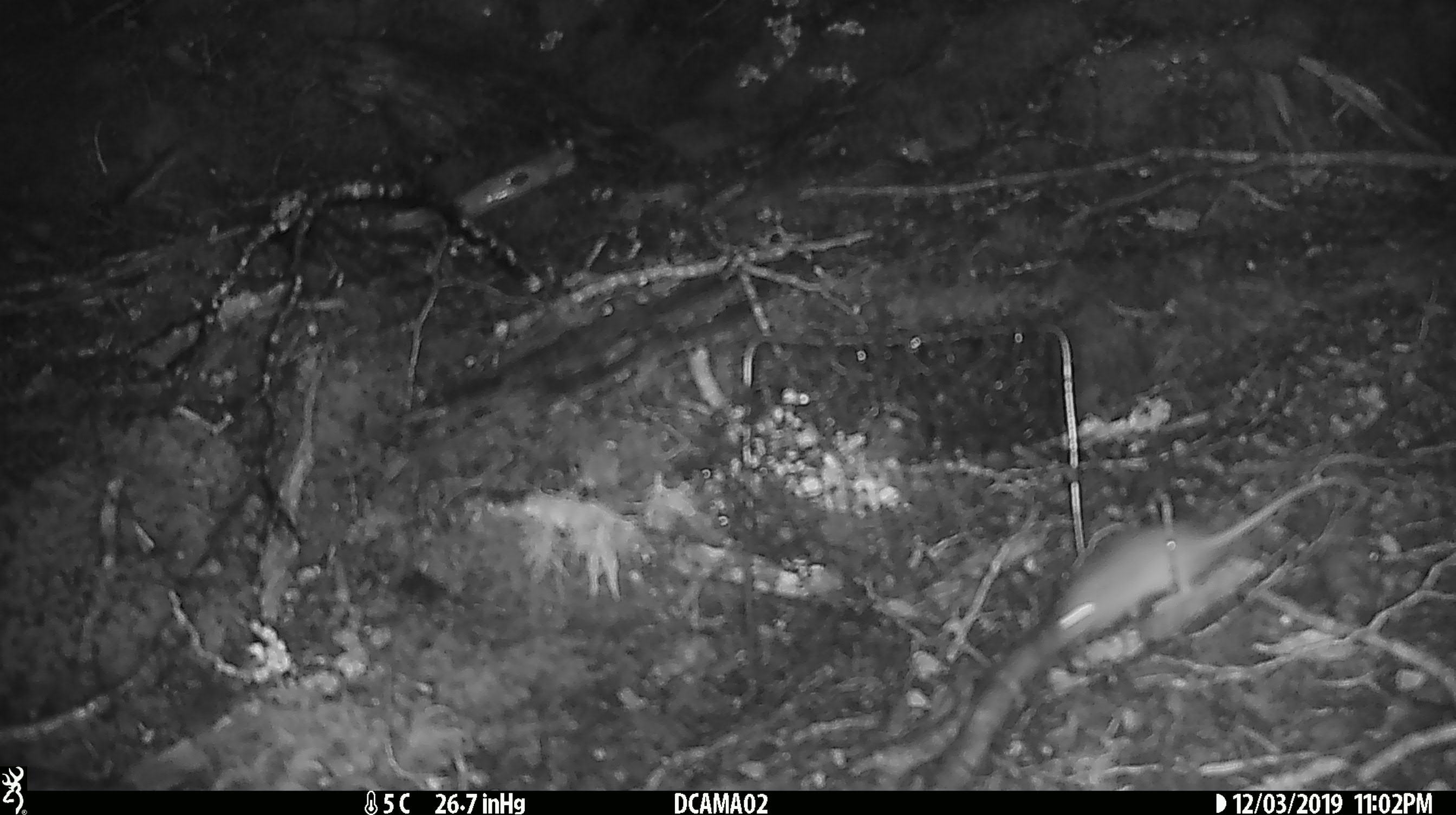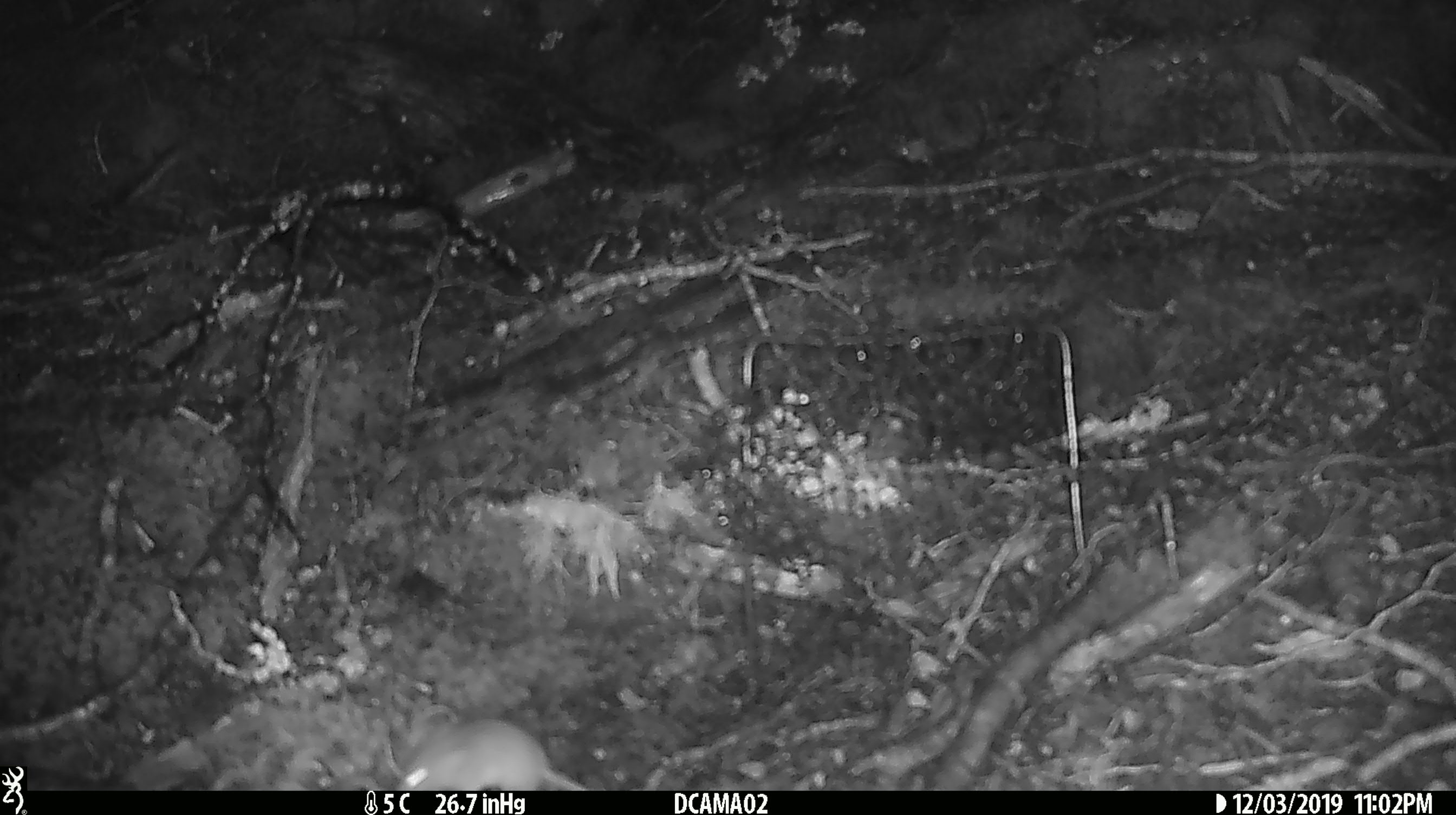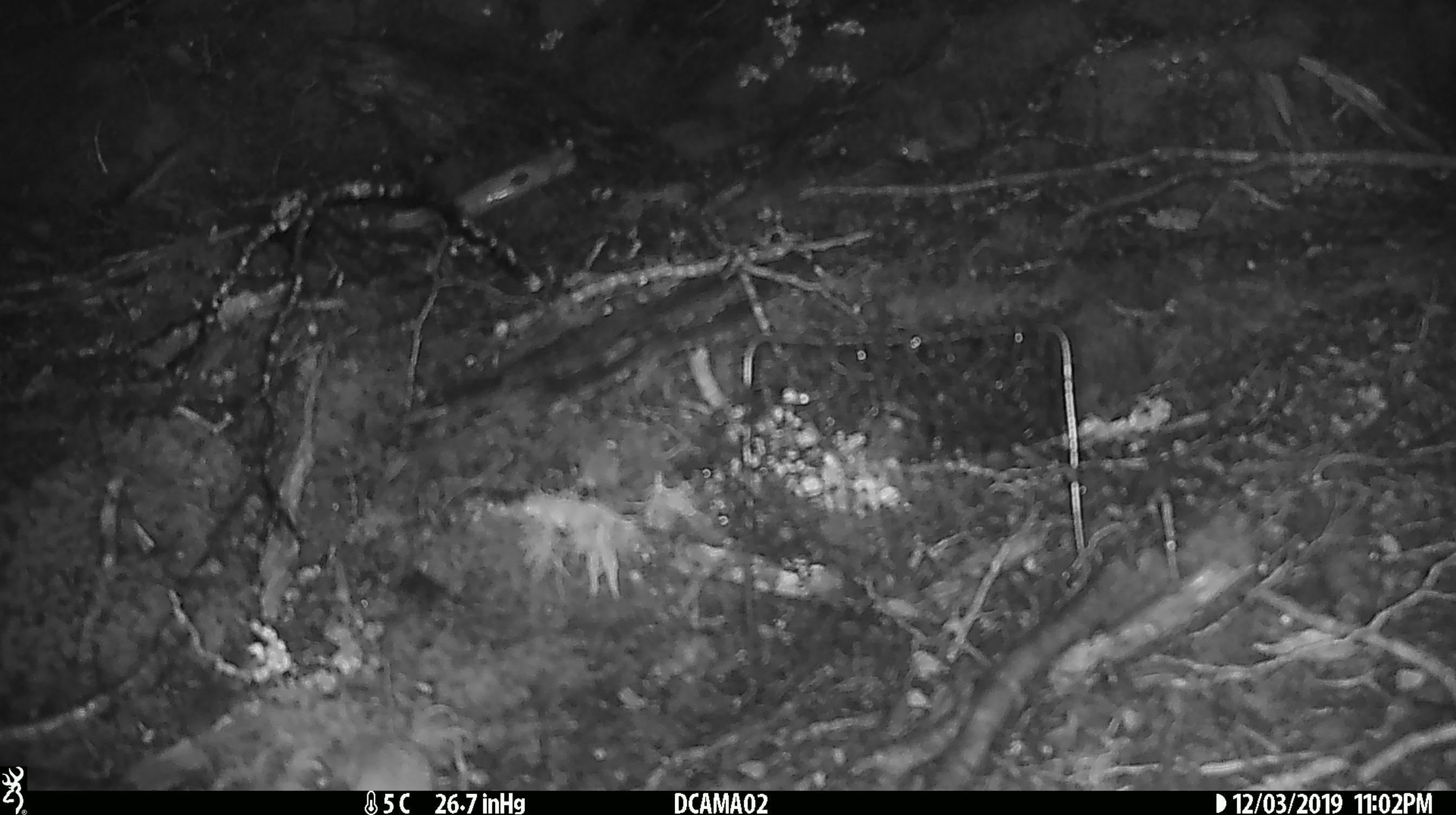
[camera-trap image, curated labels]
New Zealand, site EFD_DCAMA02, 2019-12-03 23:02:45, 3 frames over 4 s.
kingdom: Animalia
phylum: Chordata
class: Mammalia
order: Rodentia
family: Muridae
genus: Mus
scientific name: Mus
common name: mouse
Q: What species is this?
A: Mouse (Mus).